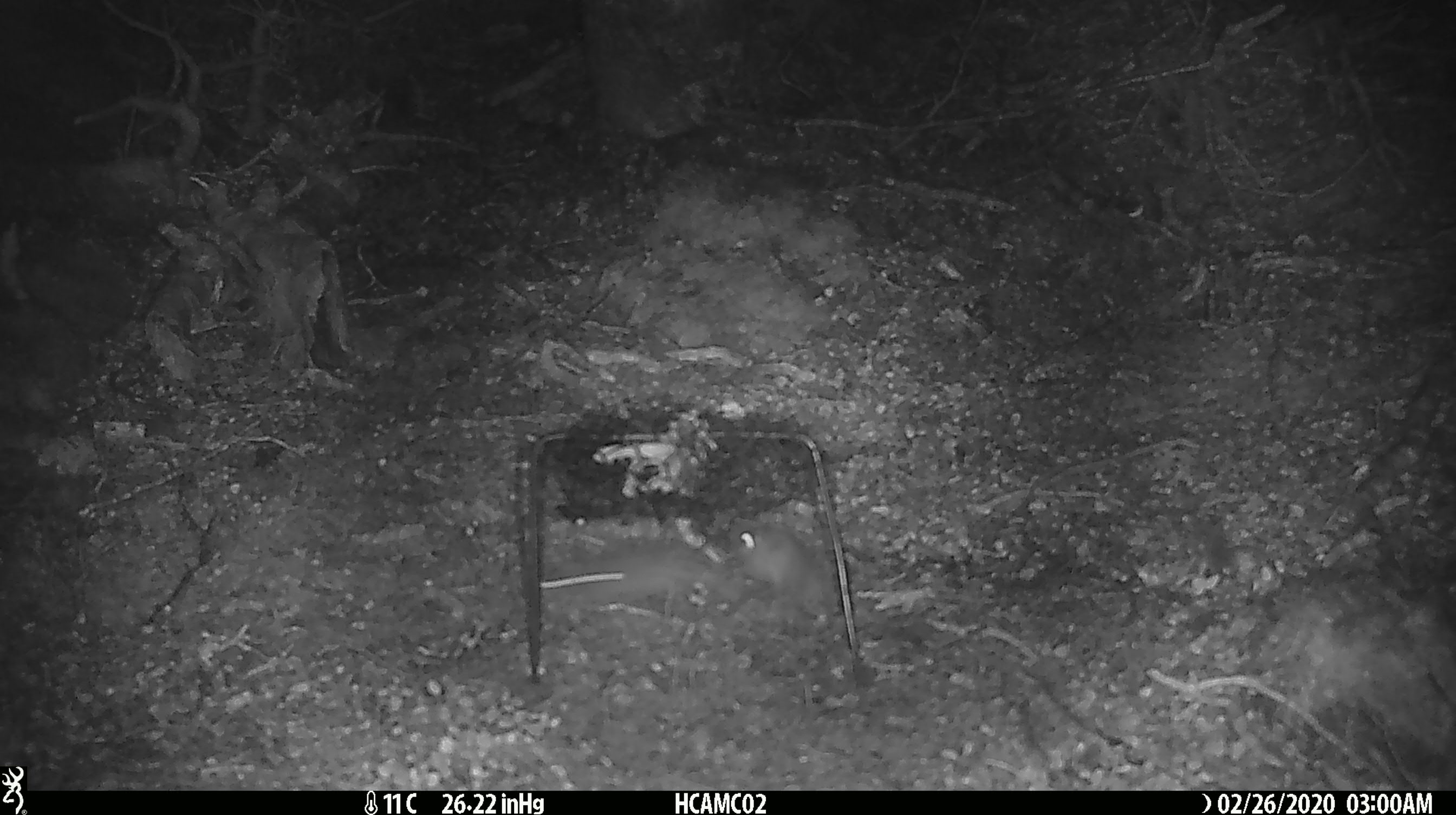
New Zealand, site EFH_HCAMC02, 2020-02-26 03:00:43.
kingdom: Animalia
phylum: Chordata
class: Mammalia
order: Rodentia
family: Muridae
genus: Mus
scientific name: Mus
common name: mouse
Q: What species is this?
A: Mouse (Mus).